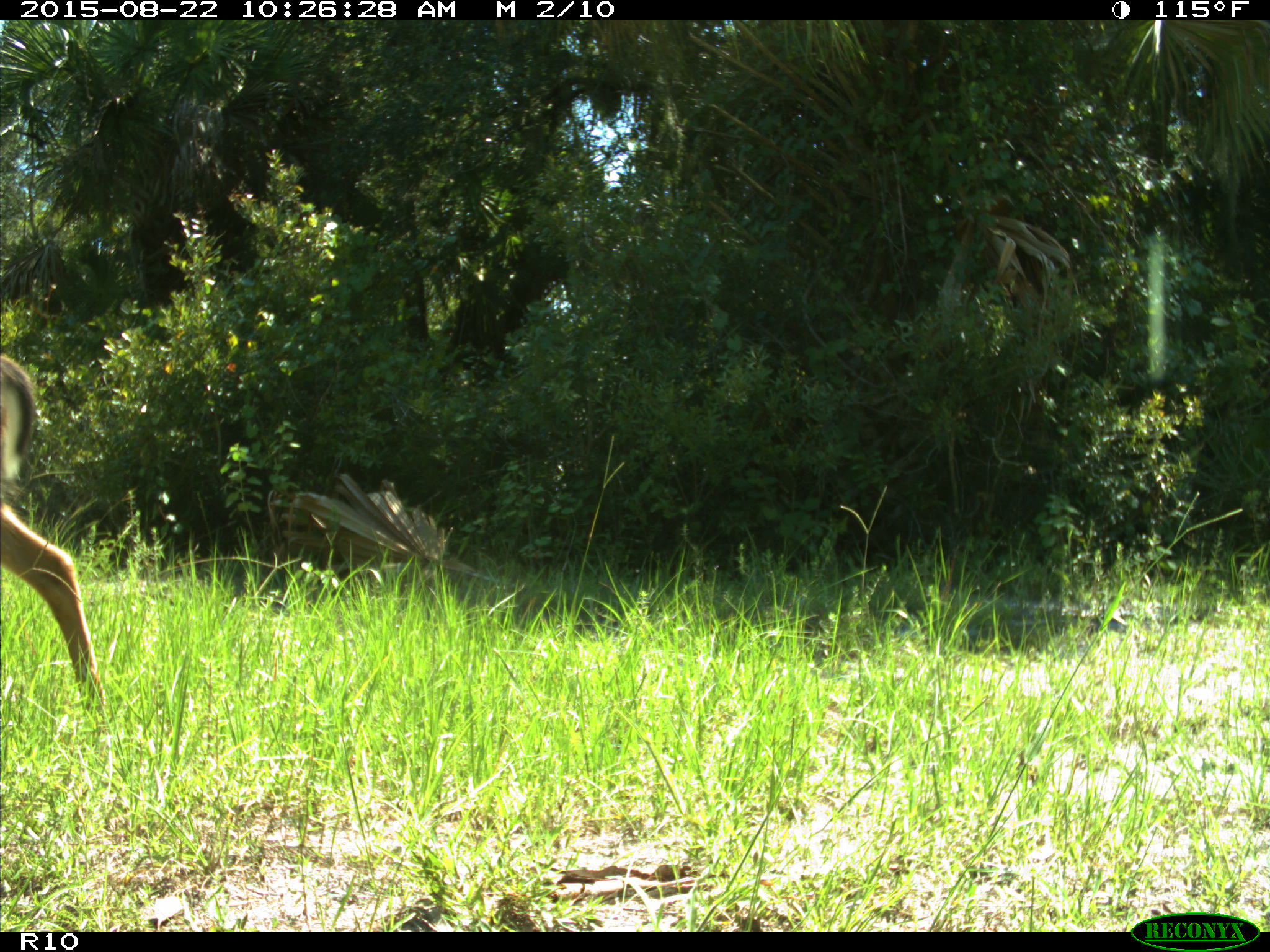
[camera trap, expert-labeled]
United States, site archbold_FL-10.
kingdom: Animalia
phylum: Chordata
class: Mammalia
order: Artiodactyla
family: Cervidae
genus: Odocoileus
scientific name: Odocoileus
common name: deer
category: unidentified deer